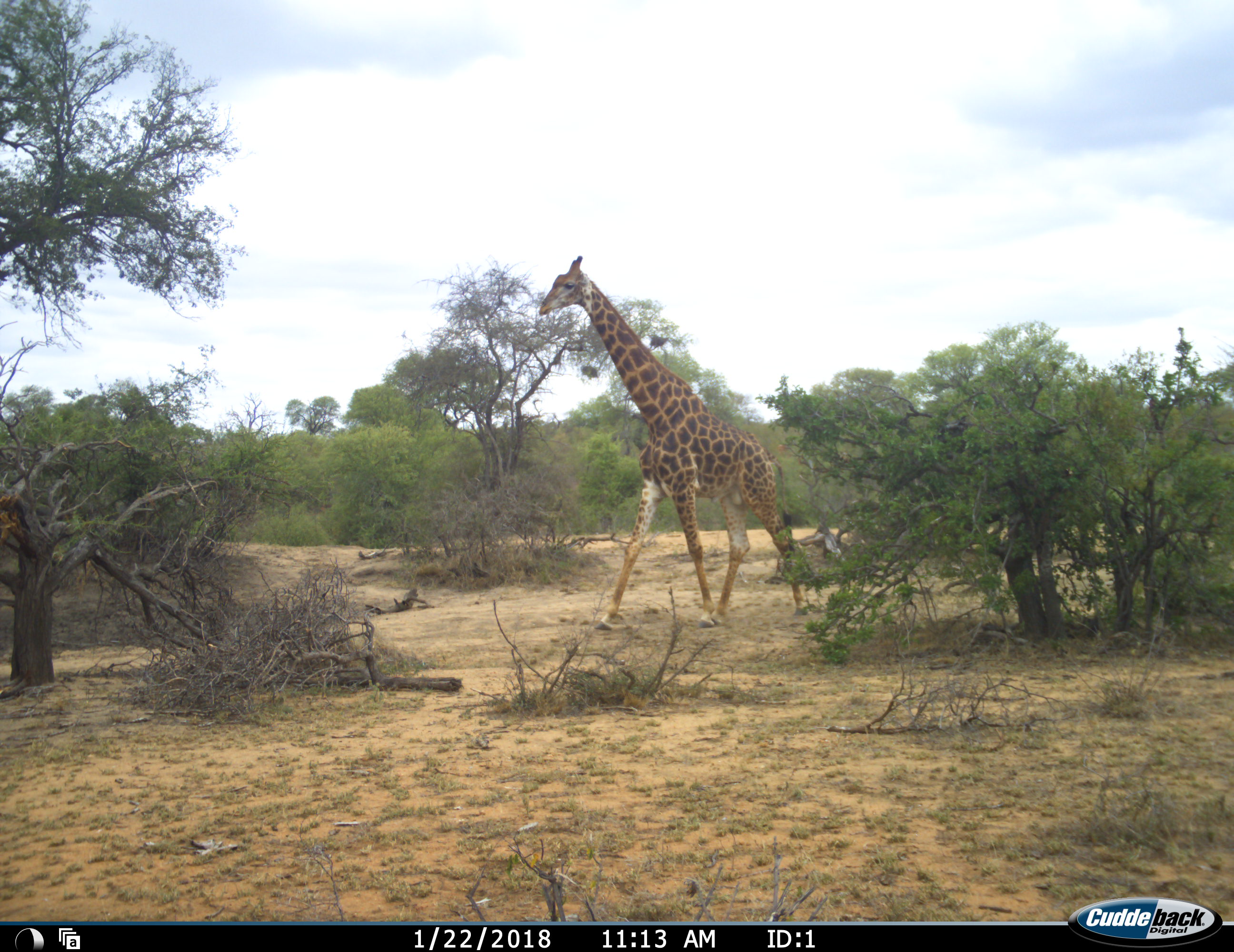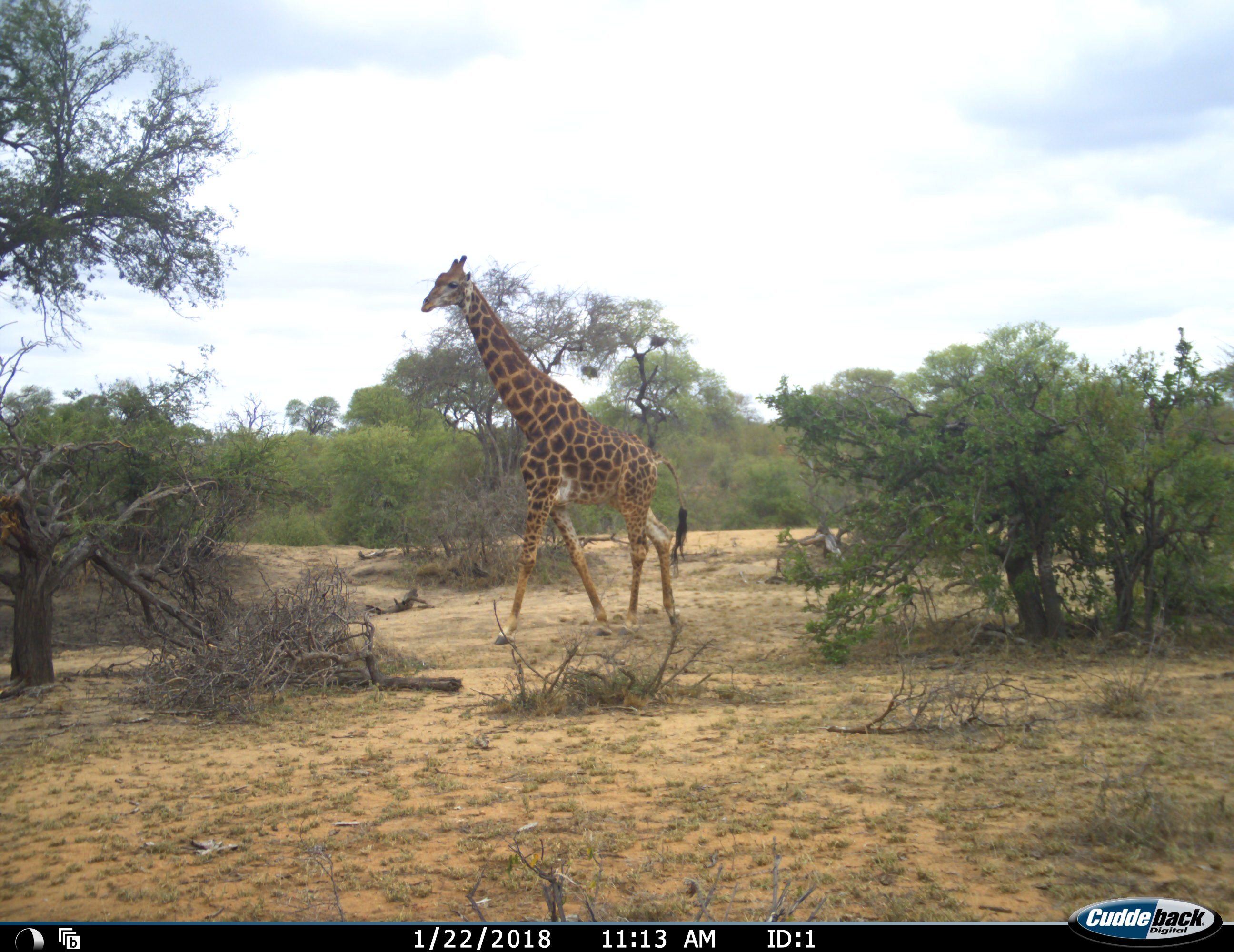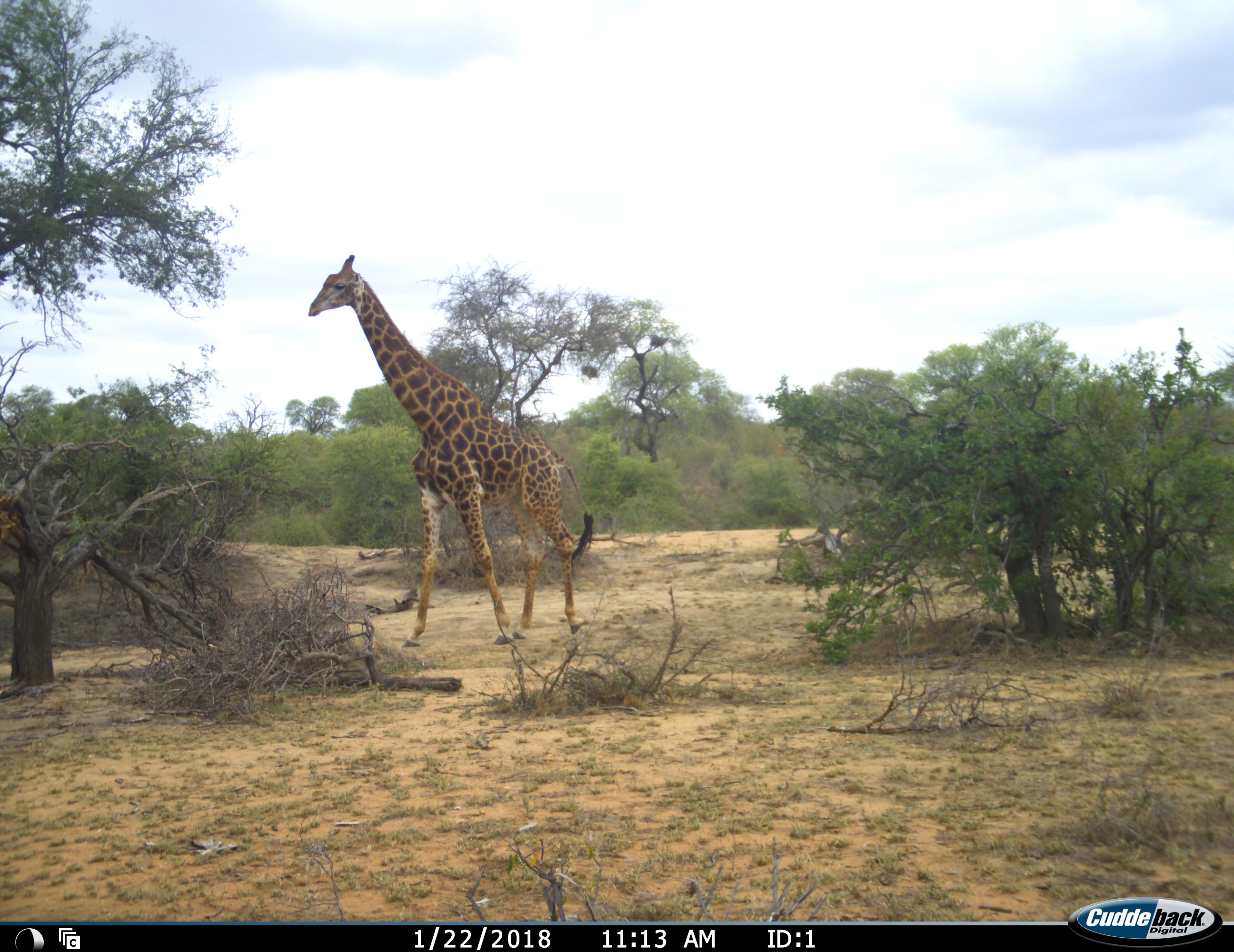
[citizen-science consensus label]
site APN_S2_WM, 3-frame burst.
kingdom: Animalia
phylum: Chordata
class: Mammalia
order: Artiodactyla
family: Giraffidae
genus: Giraffa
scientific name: Giraffa camelopardalis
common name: giraffe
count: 1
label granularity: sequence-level